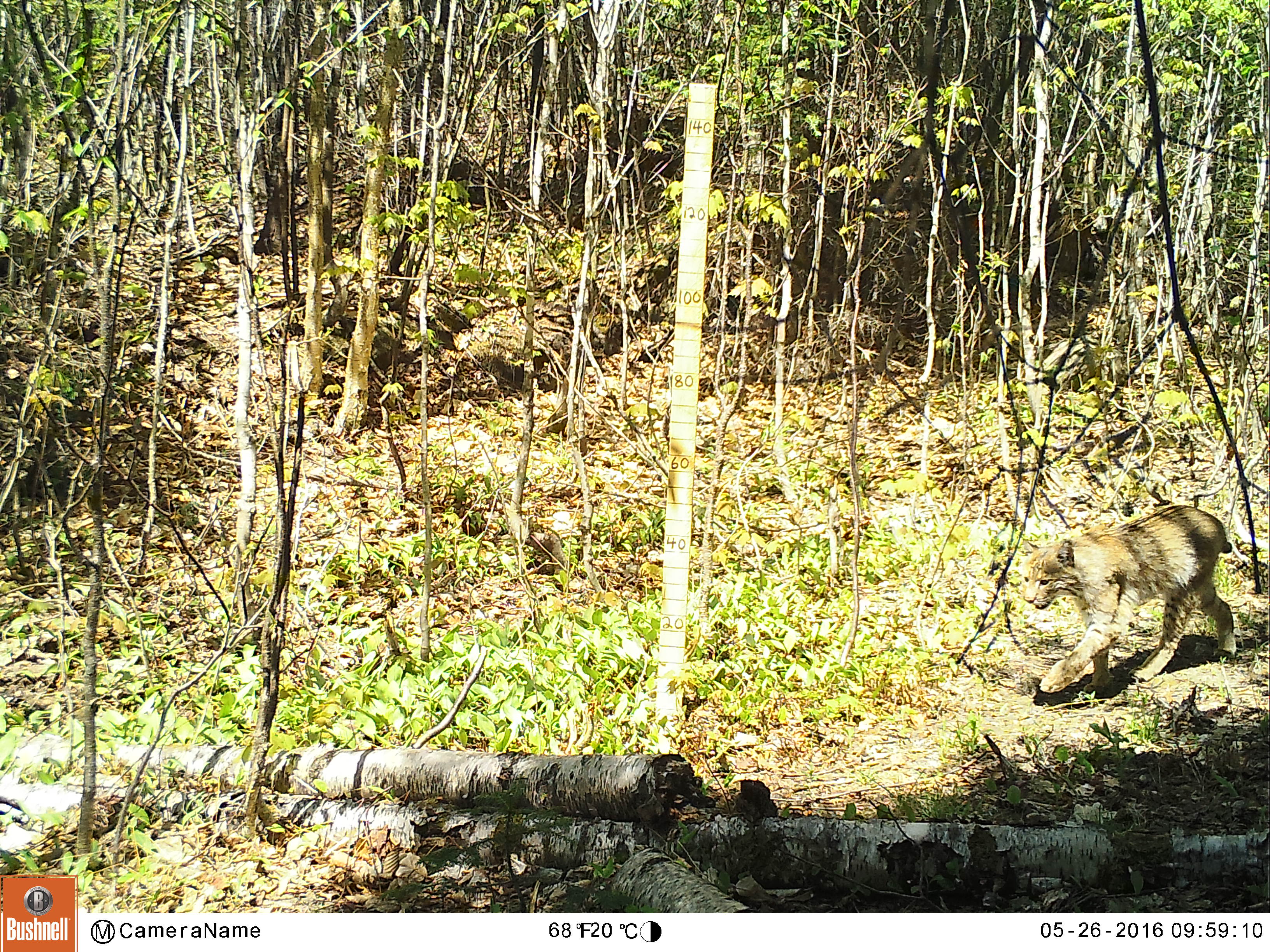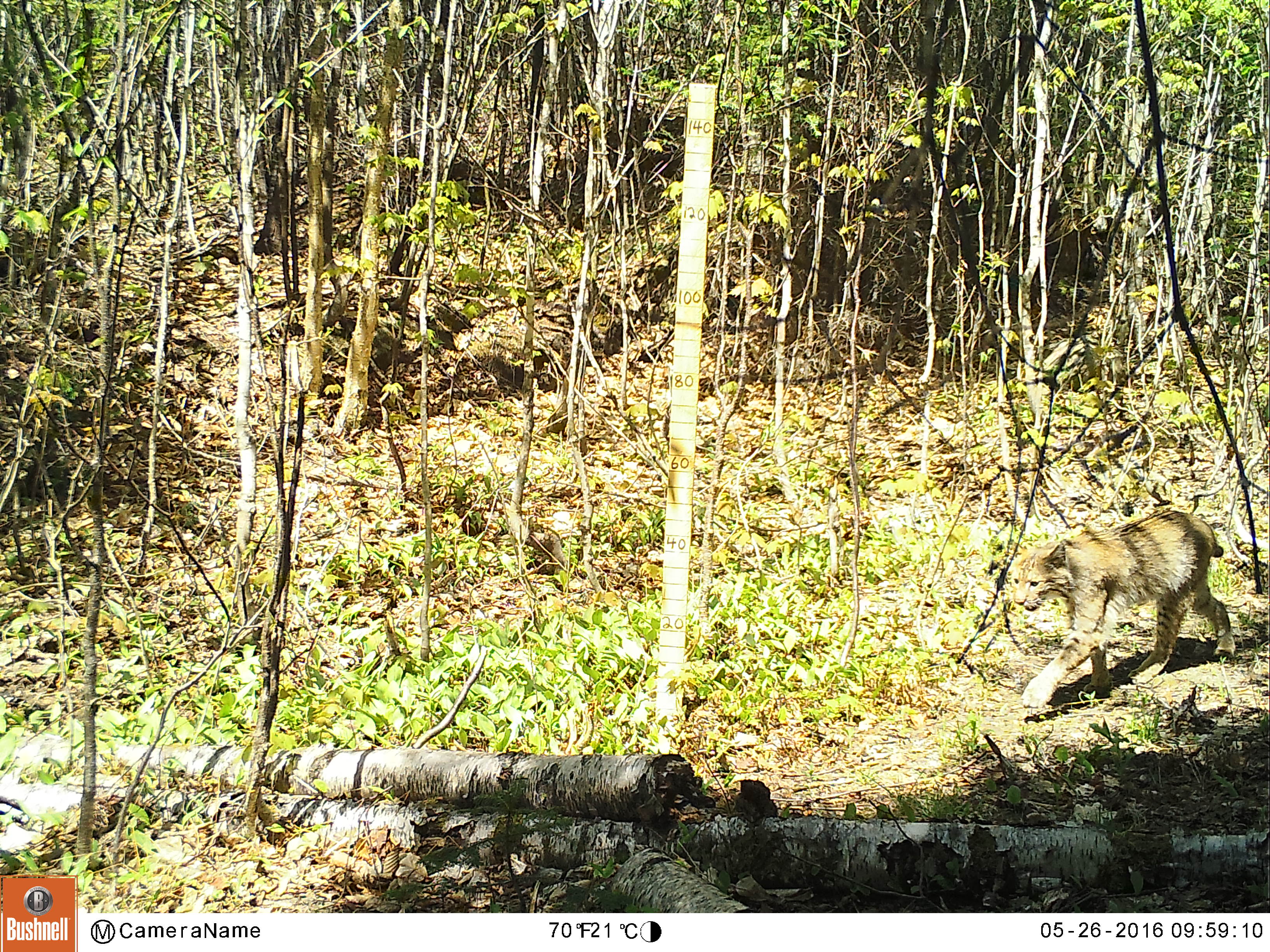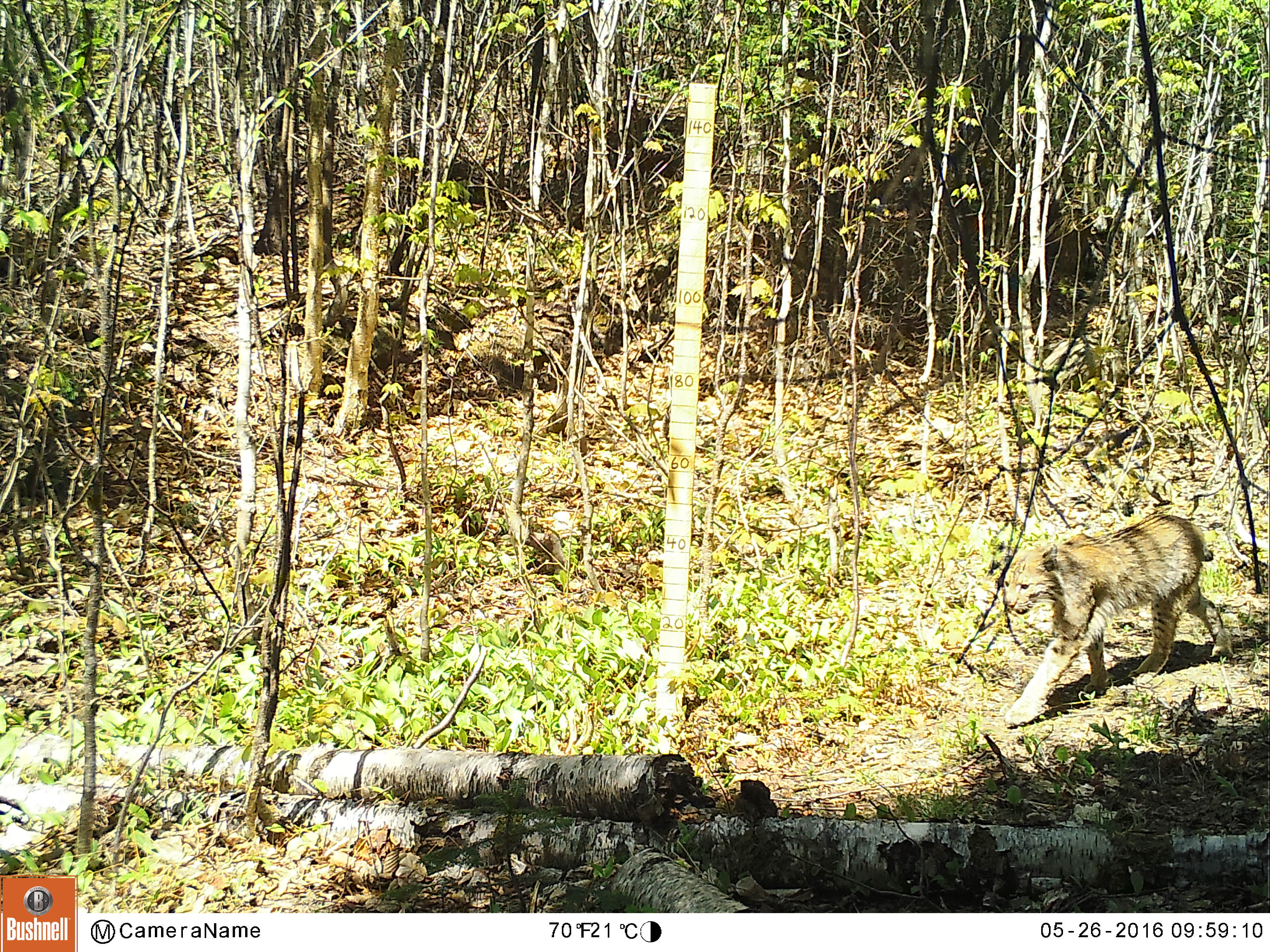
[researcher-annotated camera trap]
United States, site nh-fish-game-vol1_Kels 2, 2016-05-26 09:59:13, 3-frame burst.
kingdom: Animalia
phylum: Chordata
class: Mammalia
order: Carnivora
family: Felidae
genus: Lynx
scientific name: Lynx rufus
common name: bobcat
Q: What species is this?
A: Bobcat (Lynx rufus).